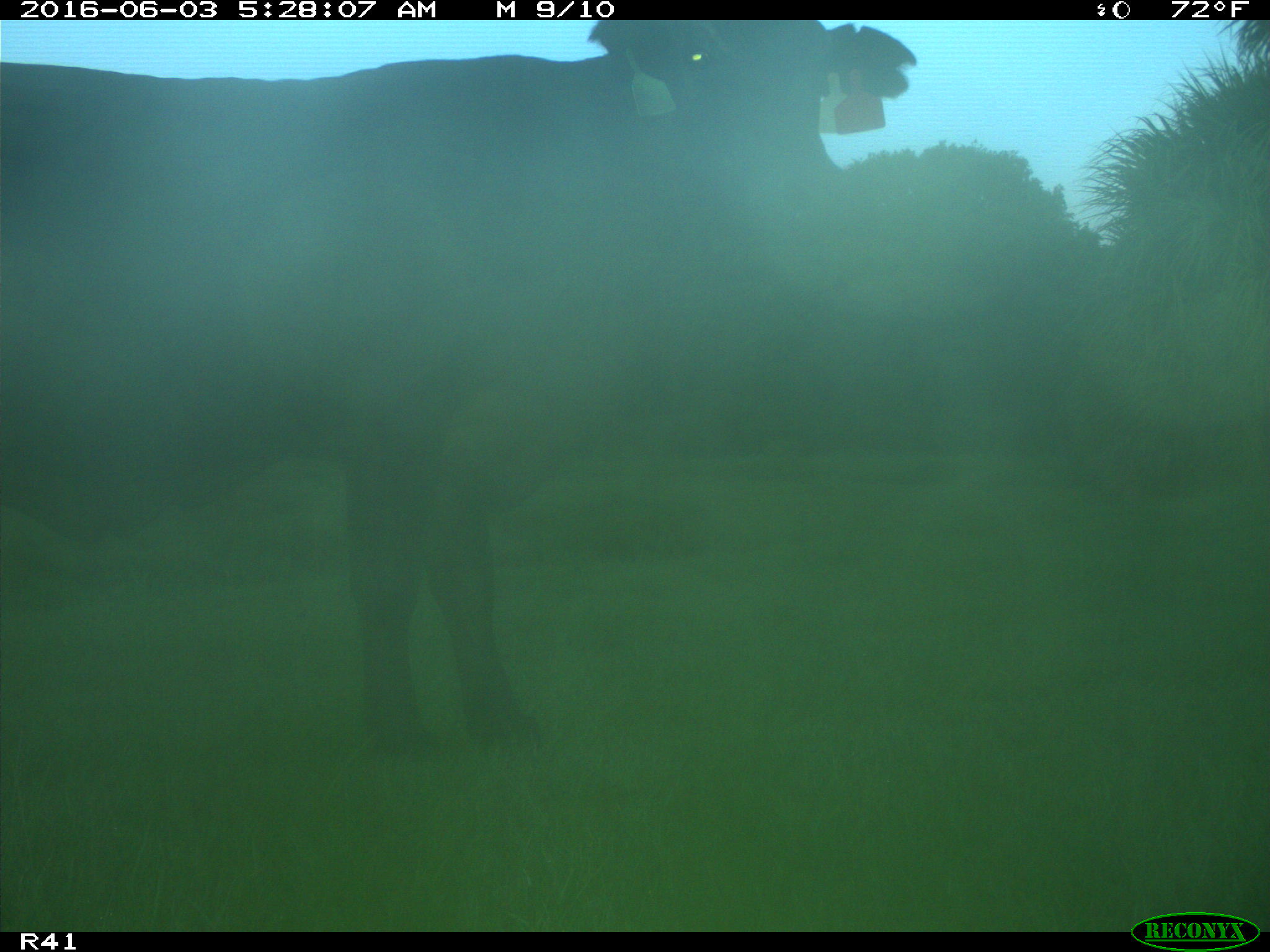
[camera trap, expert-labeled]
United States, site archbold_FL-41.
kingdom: Animalia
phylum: Chordata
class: Mammalia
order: Artiodactyla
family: Bovidae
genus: Bos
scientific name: Bos taurus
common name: domestic cow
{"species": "Bos taurus (domestic cow)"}